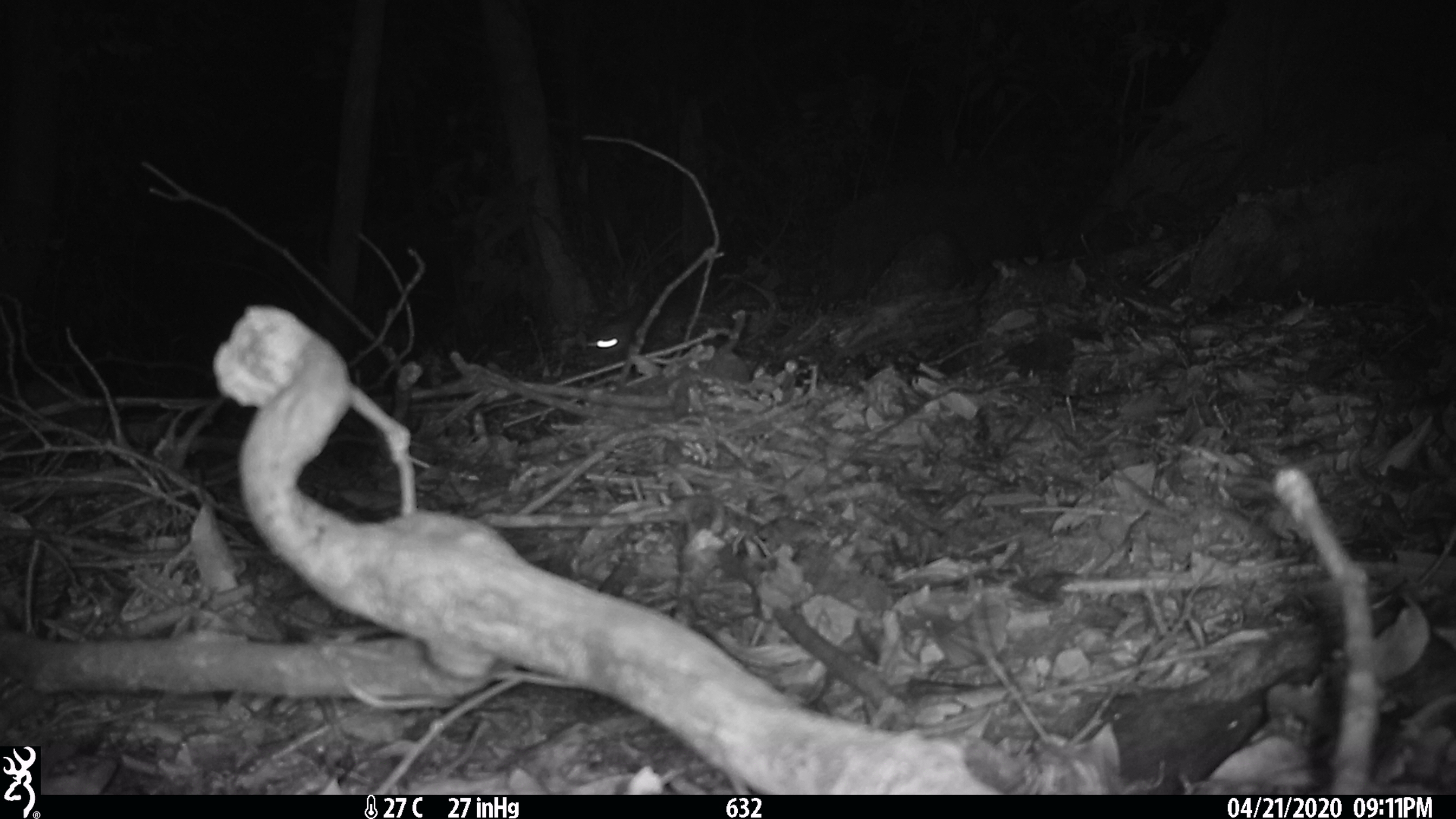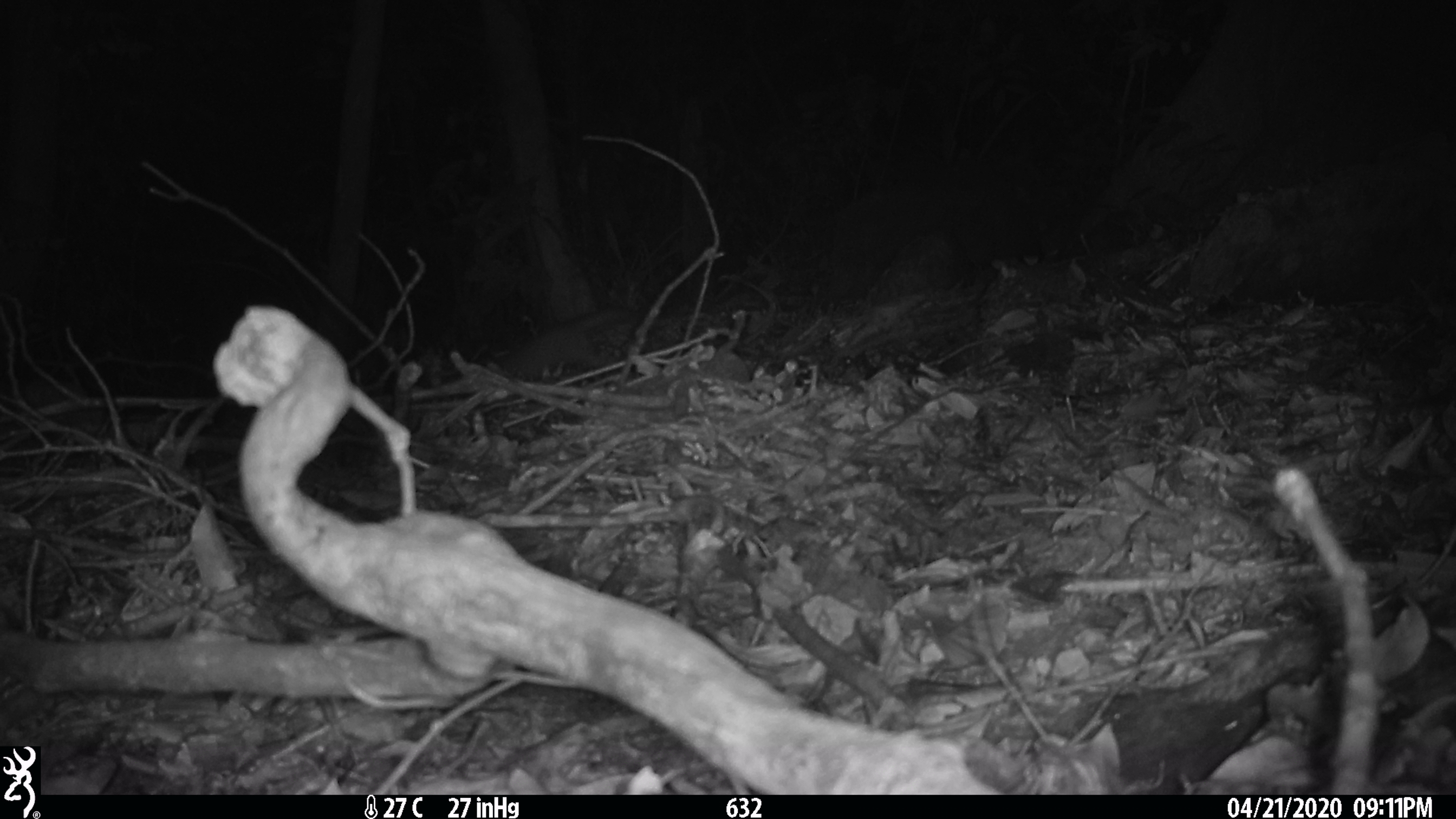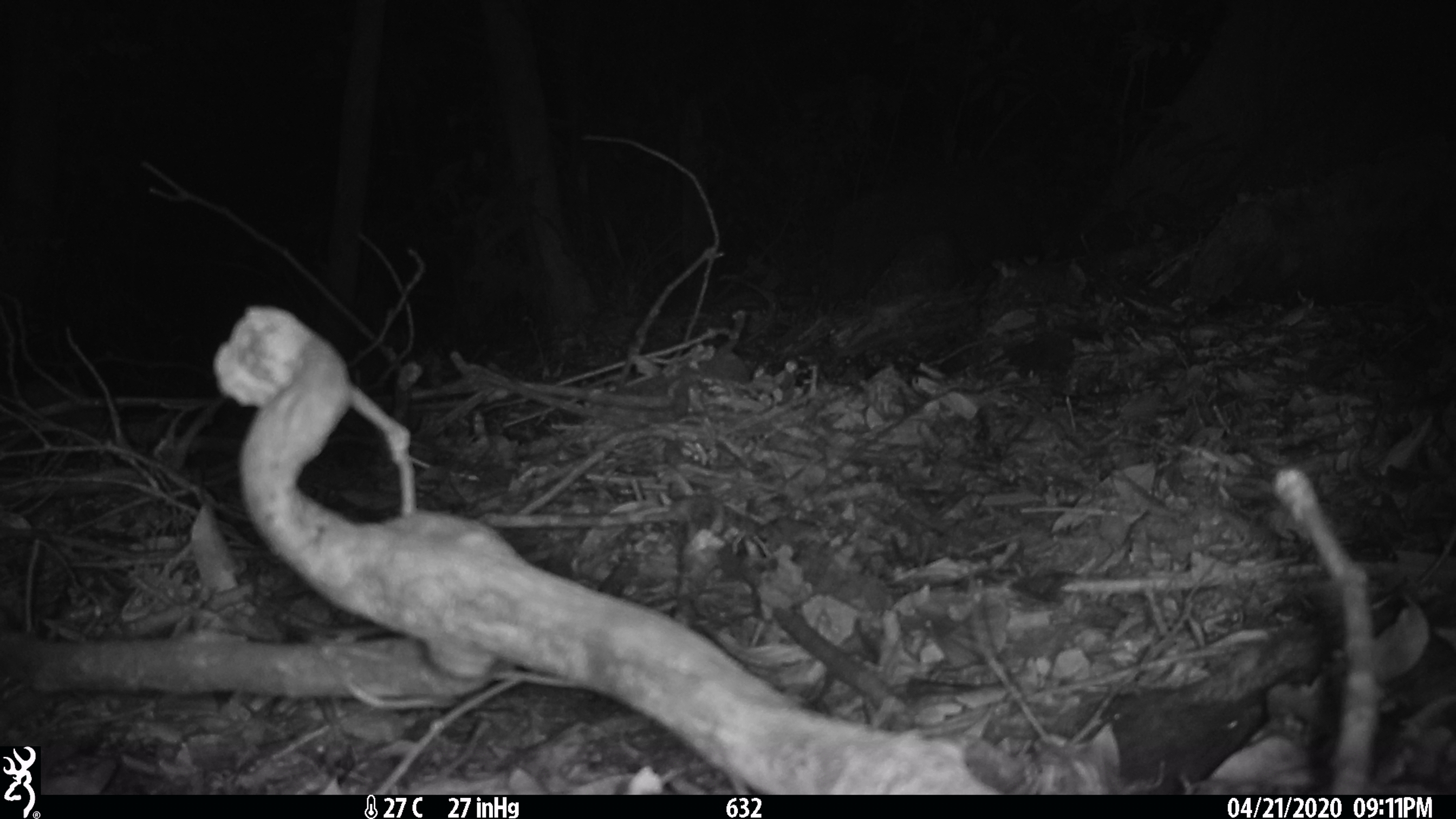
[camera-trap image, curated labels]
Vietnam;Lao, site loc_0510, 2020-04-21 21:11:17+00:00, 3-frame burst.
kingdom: Animalia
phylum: Chordata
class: Mammalia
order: Carnivora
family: Mustelidae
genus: Melogale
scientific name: Melogale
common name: ferret badger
Ferret badger (Melogale). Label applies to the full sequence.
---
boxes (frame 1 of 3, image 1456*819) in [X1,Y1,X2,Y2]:
ferret badger: [585,298,734,366]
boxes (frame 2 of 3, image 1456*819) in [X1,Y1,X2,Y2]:
ferret badger: [497,307,629,379]